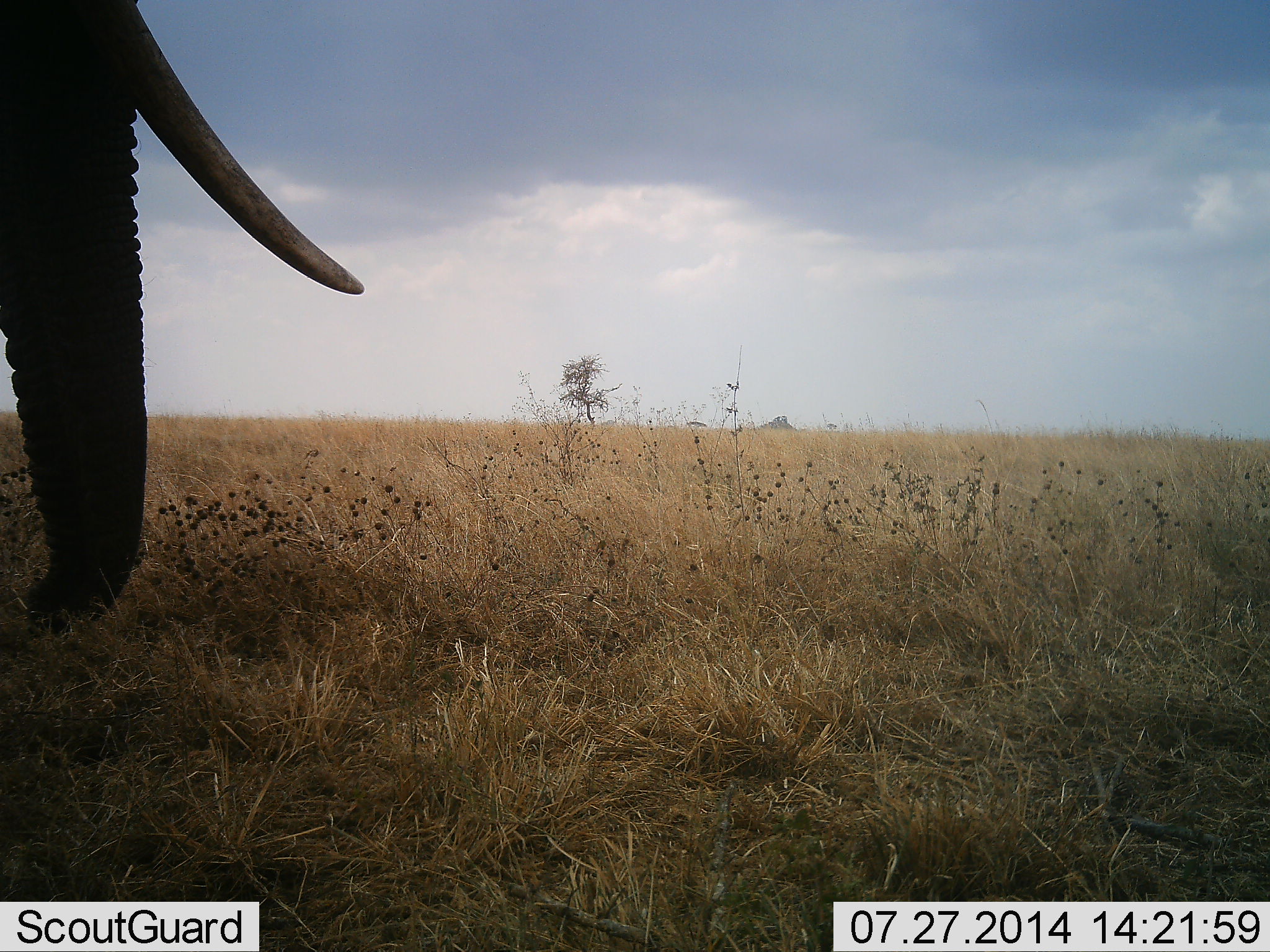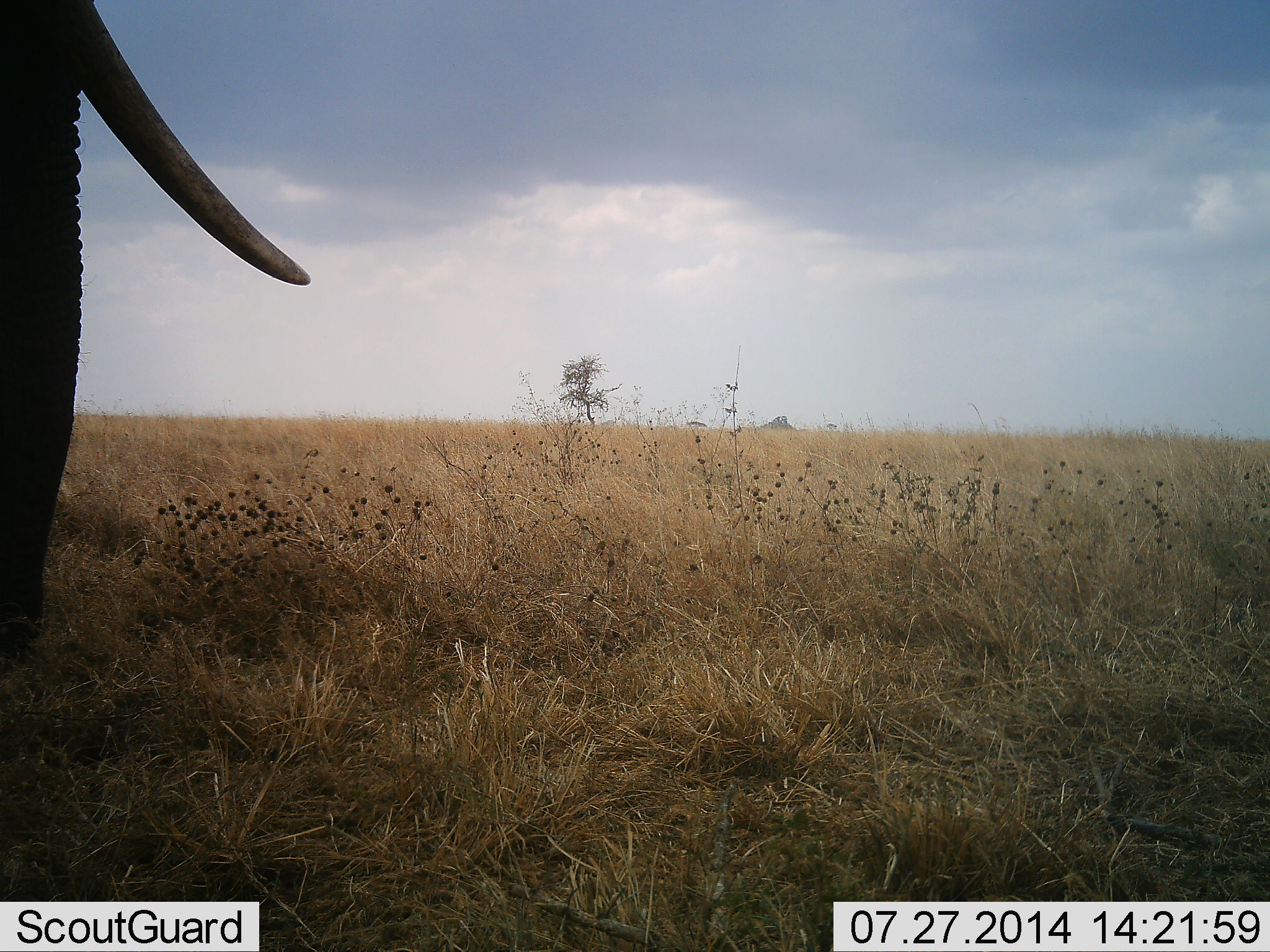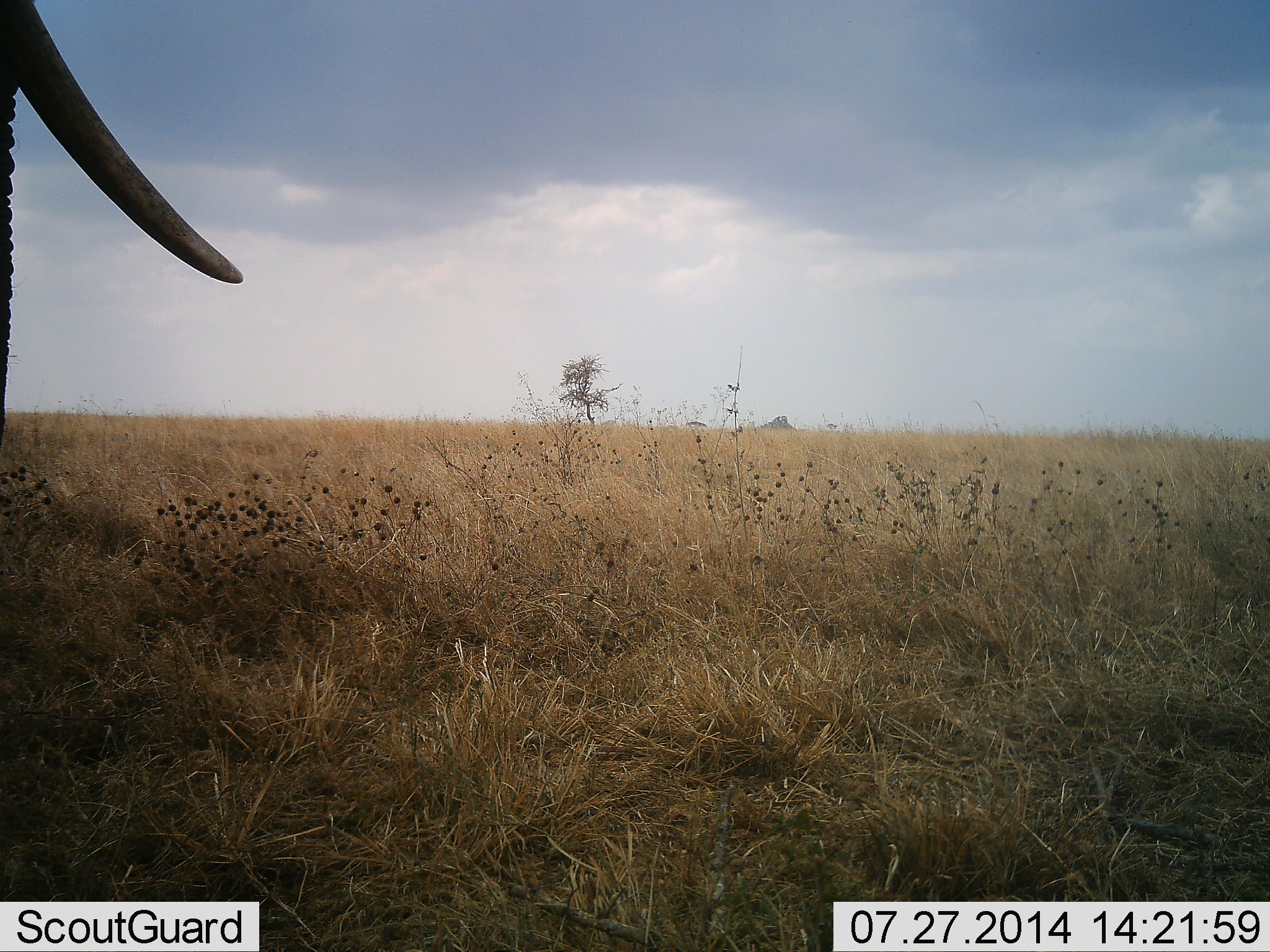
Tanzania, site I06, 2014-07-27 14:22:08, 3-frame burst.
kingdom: Animalia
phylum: Chordata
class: Mammalia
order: Proboscidea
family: Elephantidae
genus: Loxodonta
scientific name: Loxodonta africana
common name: african bush elephant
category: elephant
Elephant (african bush elephant) (Loxodonta africana), count 1. Behavior (volunteer vote fractions): standing 60%, resting 0%, moving 30%, interacting 0%. Young present (vote fraction): 0%. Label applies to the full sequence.